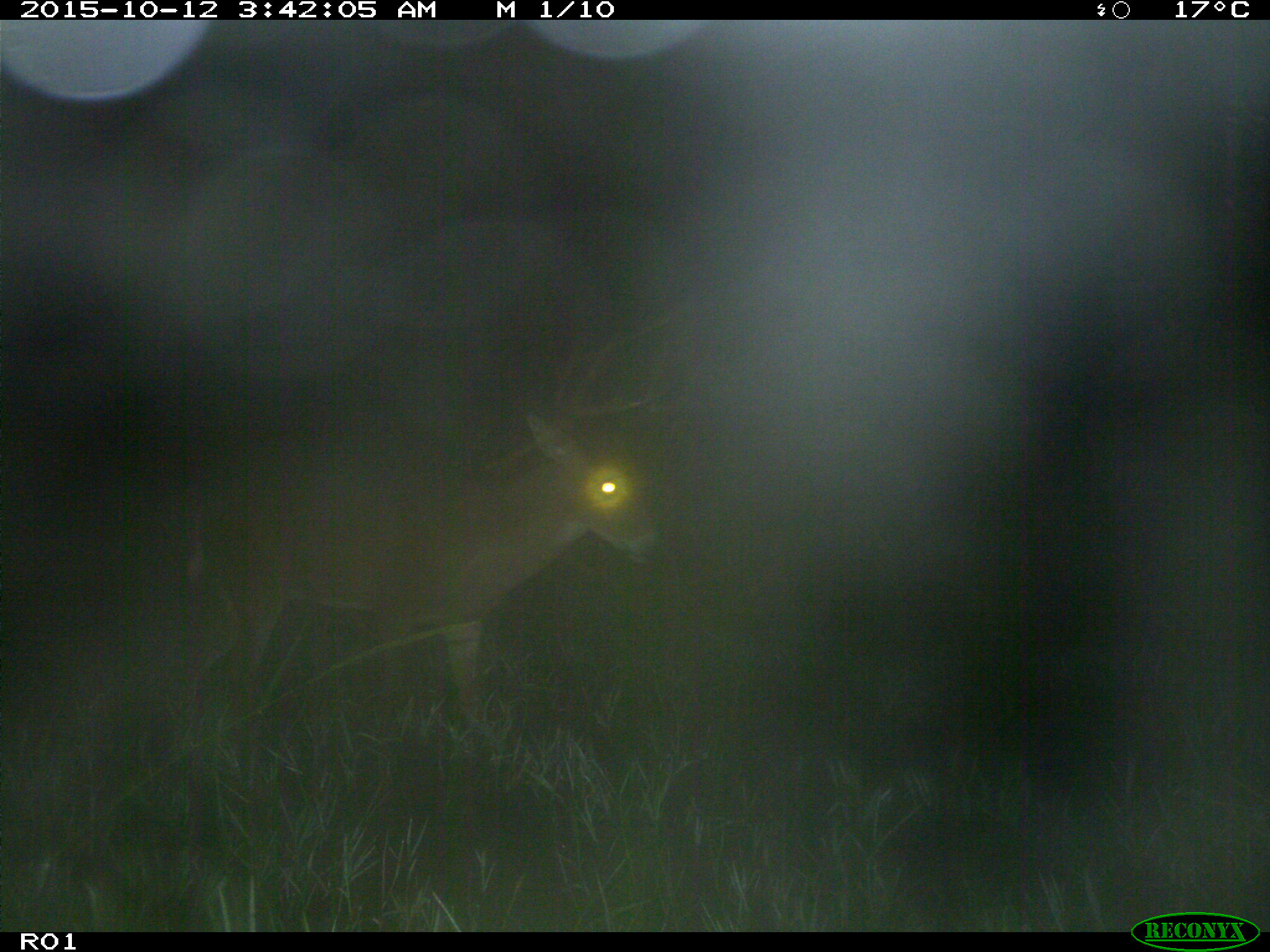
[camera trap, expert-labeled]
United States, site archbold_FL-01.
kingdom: Animalia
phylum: Chordata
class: Mammalia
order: Artiodactyla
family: Cervidae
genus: Odocoileus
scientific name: Odocoileus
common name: deer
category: unidentified deer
Unidentified deer (deer) (Odocoileus).